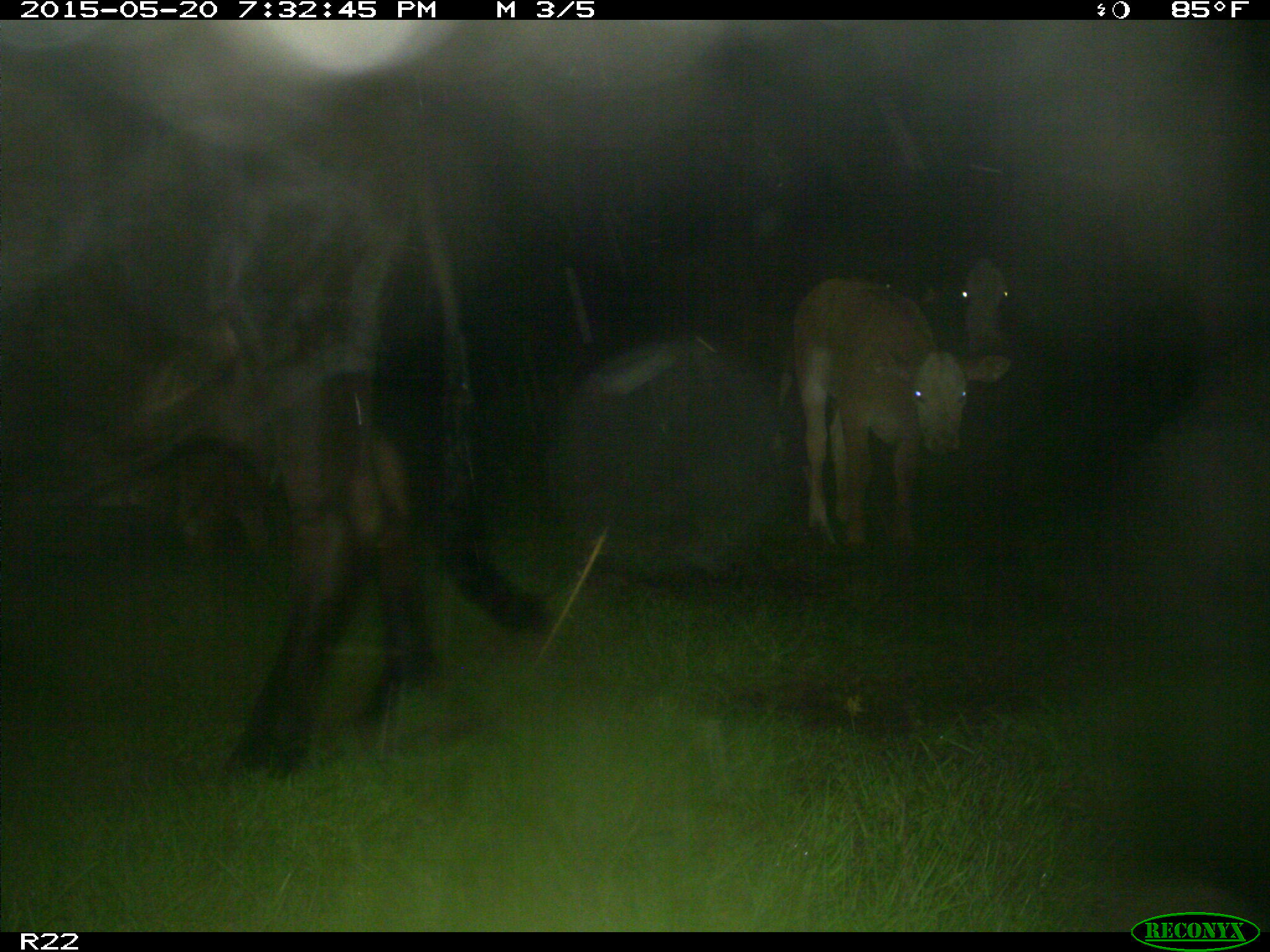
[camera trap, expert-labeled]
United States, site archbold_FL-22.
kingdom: Animalia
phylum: Chordata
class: Mammalia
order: Artiodactyla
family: Bovidae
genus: Bos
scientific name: Bos taurus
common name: domestic cow